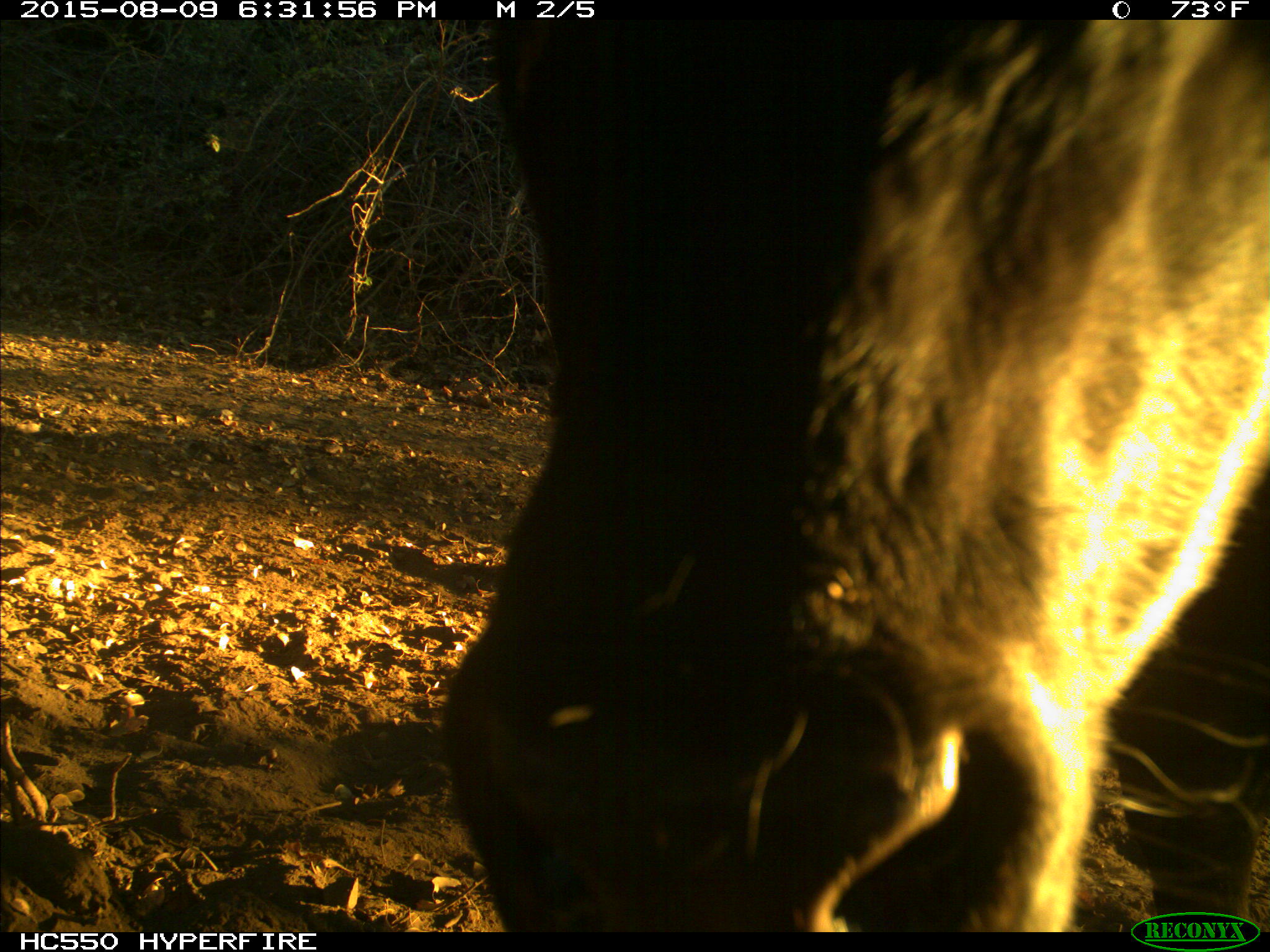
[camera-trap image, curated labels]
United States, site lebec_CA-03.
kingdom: Animalia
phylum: Chordata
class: Mammalia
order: Artiodactyla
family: Bovidae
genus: Bos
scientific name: Bos taurus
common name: domestic cow